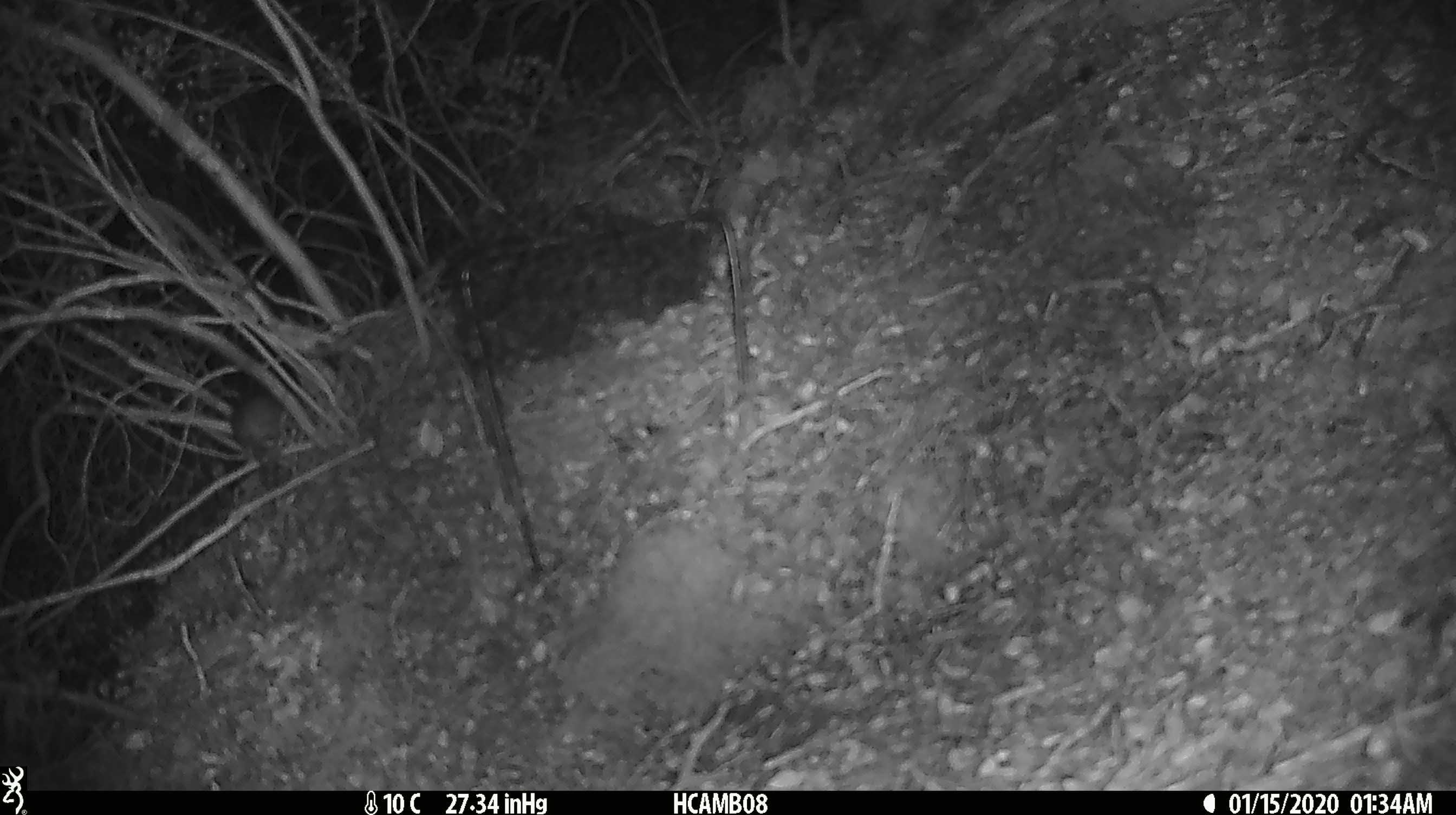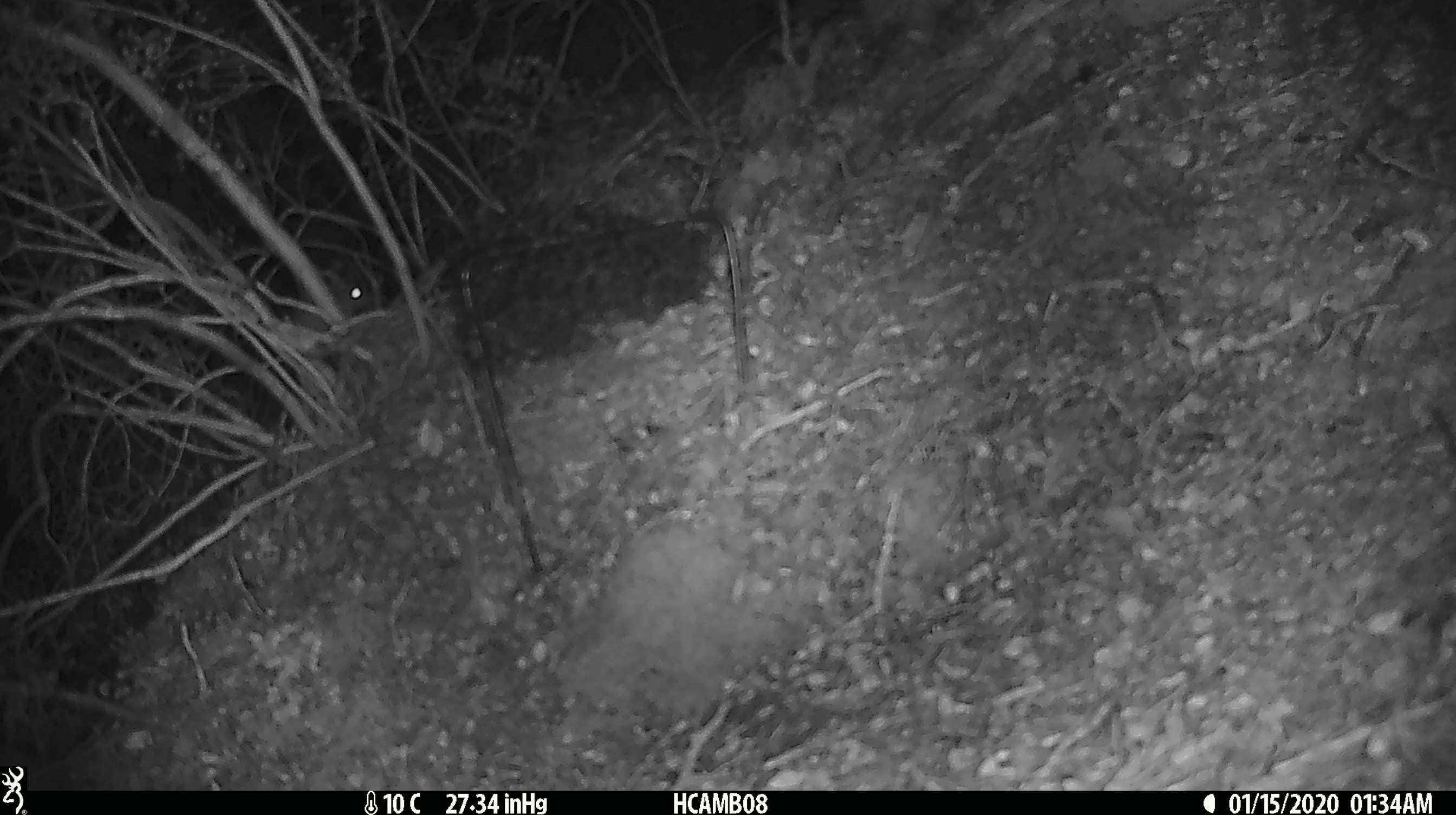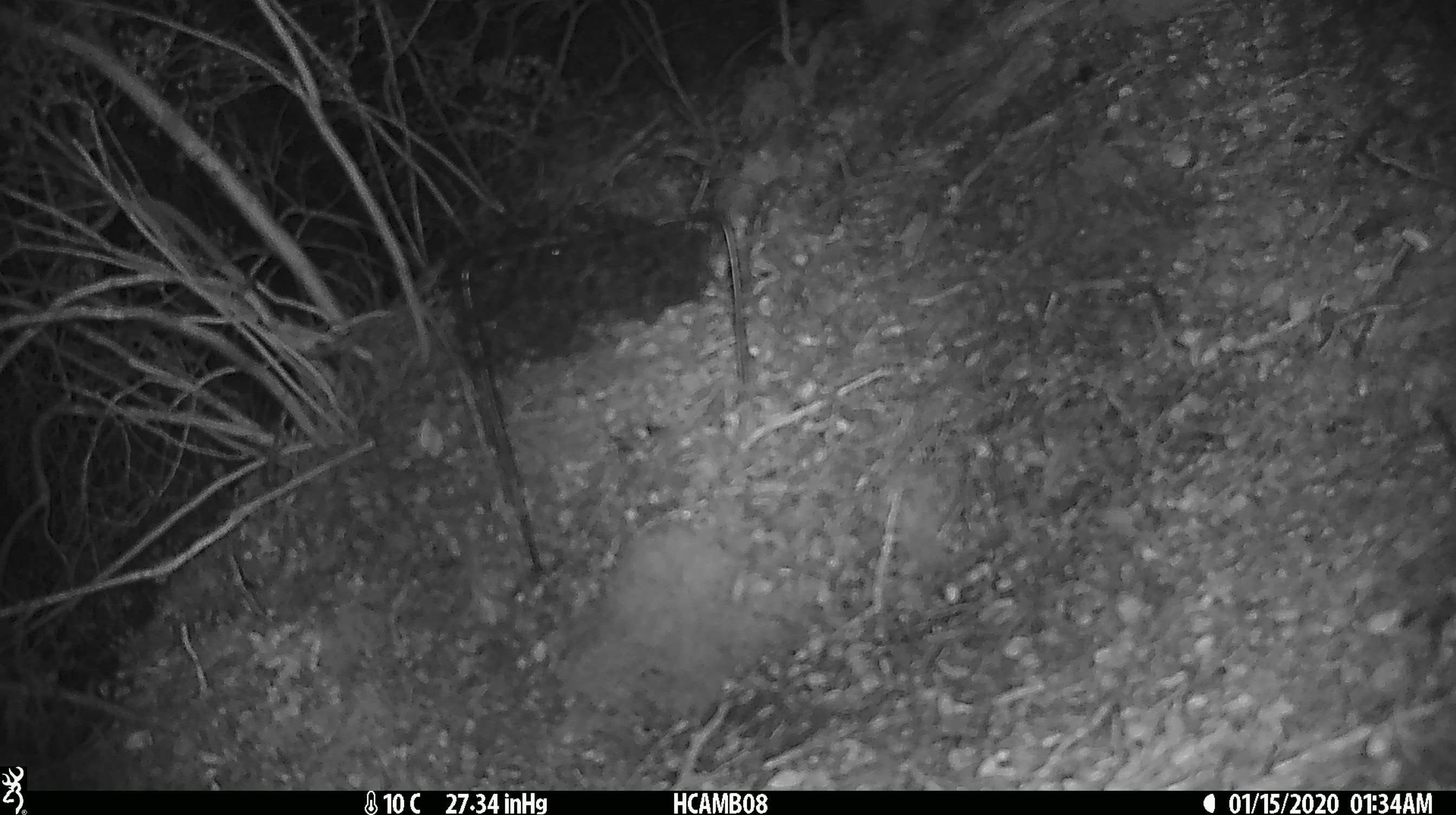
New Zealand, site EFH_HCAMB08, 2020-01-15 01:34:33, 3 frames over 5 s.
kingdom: Animalia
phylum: Chordata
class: Mammalia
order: Rodentia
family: Muridae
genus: Mus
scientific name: Mus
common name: mouse